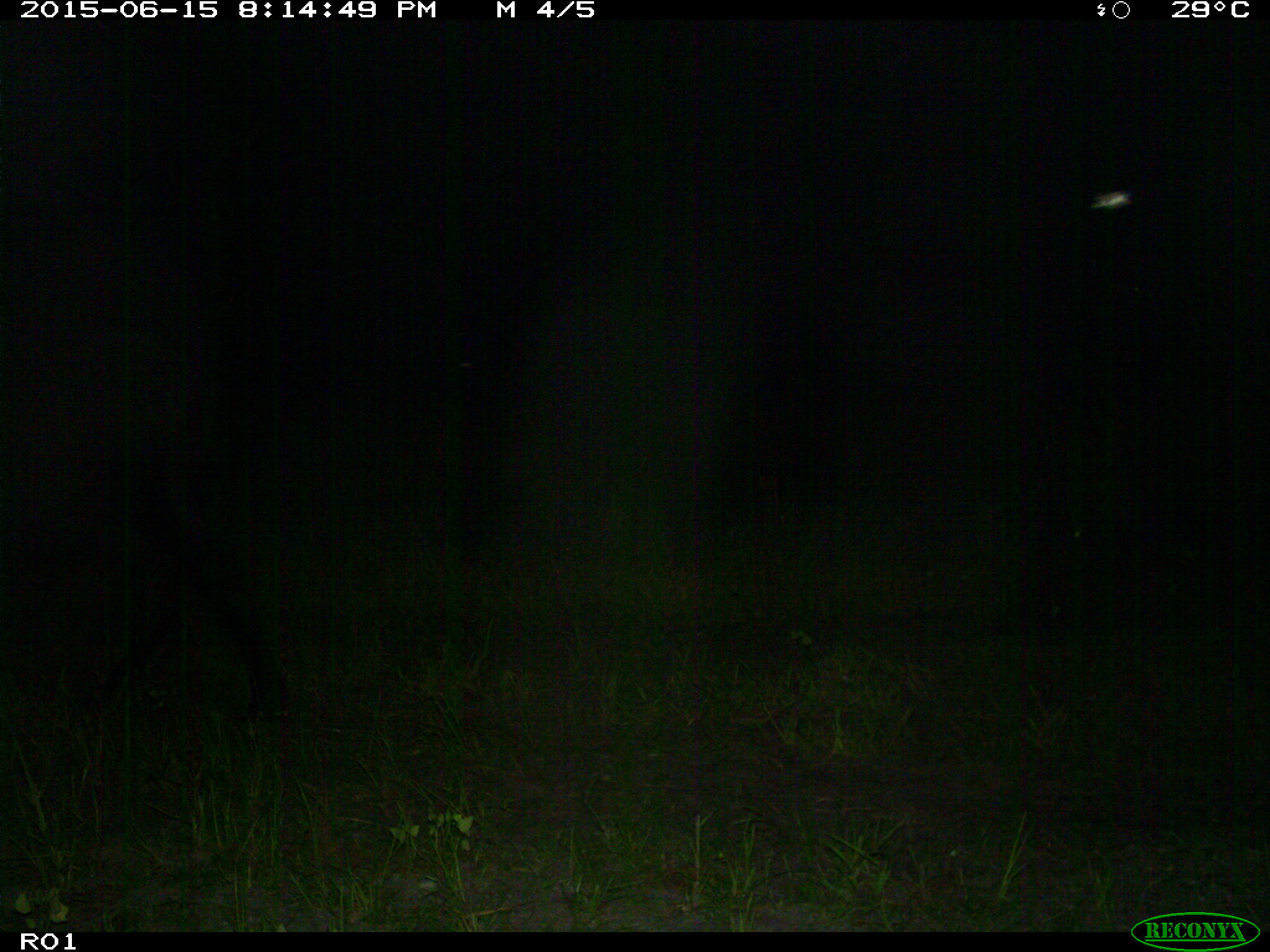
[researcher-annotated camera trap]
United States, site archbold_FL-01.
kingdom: Animalia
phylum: Chordata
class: Mammalia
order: Artiodactyla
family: Bovidae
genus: Bos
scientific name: Bos taurus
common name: domestic cow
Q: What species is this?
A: Bos taurus (domestic cow).